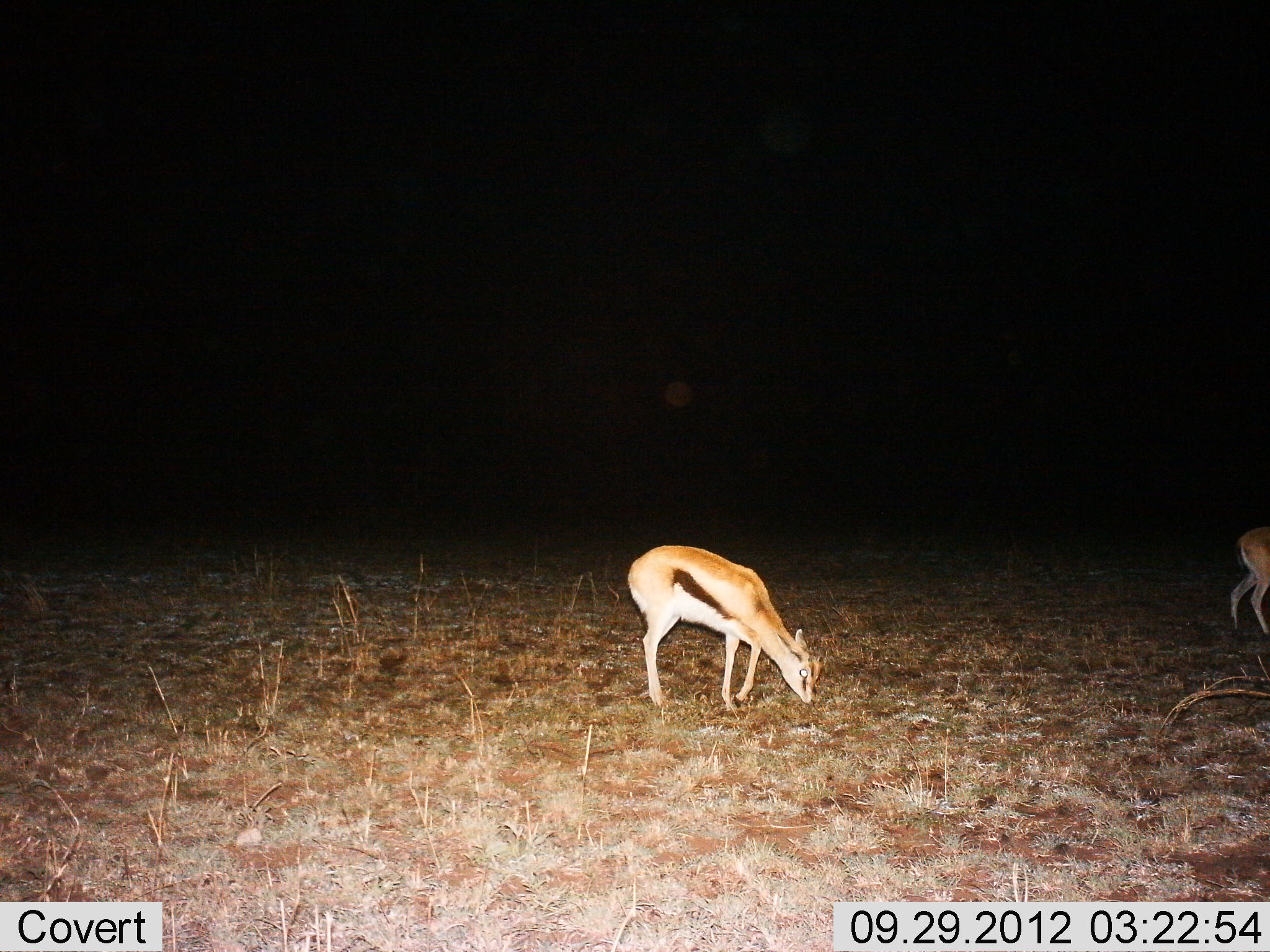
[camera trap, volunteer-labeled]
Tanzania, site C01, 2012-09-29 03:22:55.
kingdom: Animalia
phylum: Chordata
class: Mammalia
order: Artiodactyla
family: Bovidae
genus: Eudorcas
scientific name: Eudorcas thomsonii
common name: thomson's gazelle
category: gazellethomsons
Gazellethomsons (thomson's gazelle) (Eudorcas thomsonii), count 2. Behavior (volunteer vote fractions): standing 9%, resting 0%, moving 27%, interacting 0%. Young present (vote fraction): 0%. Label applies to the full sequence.